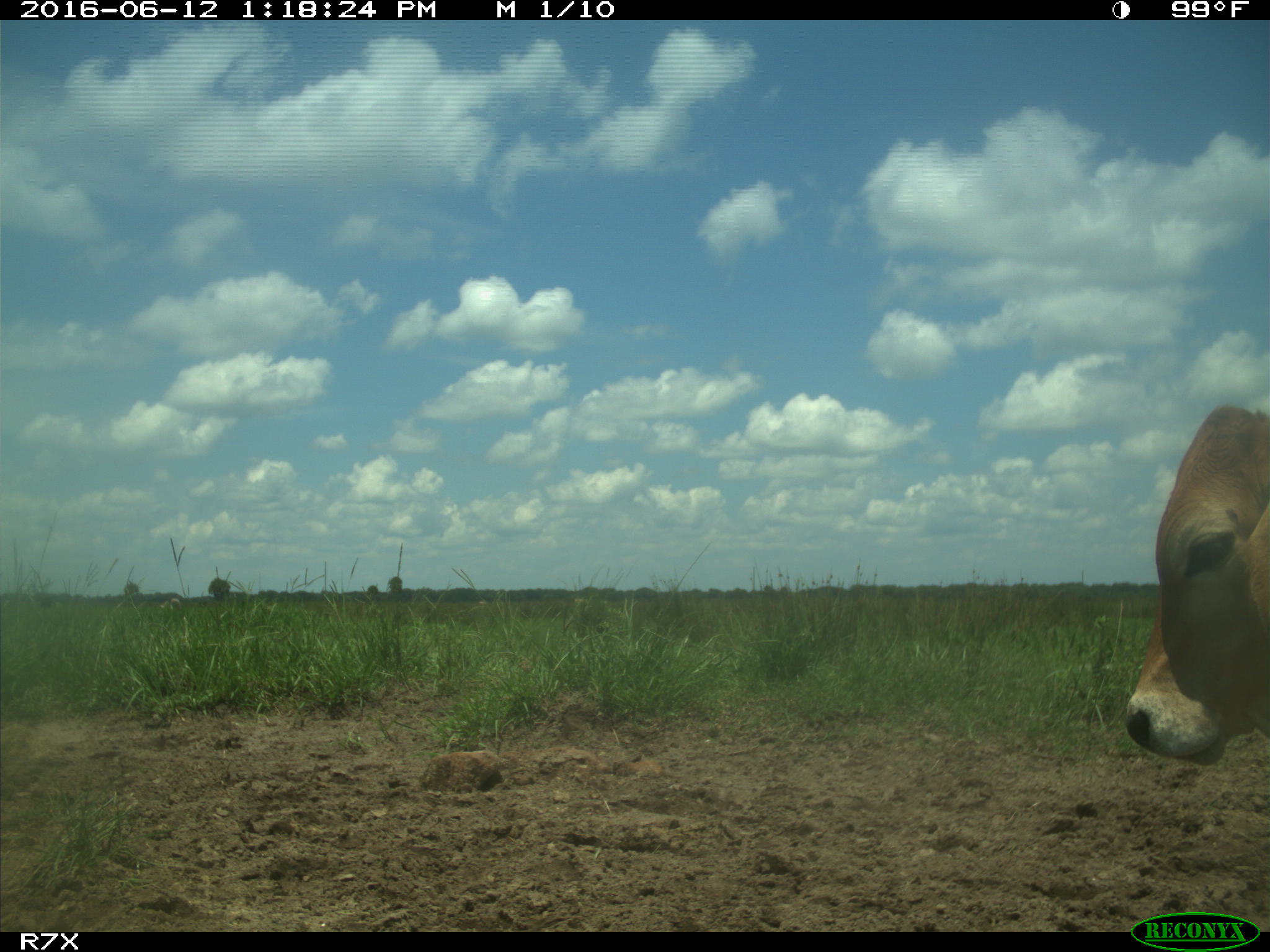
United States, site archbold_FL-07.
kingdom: Animalia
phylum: Chordata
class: Mammalia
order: Artiodactyla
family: Bovidae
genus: Bos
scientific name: Bos taurus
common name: domestic cow